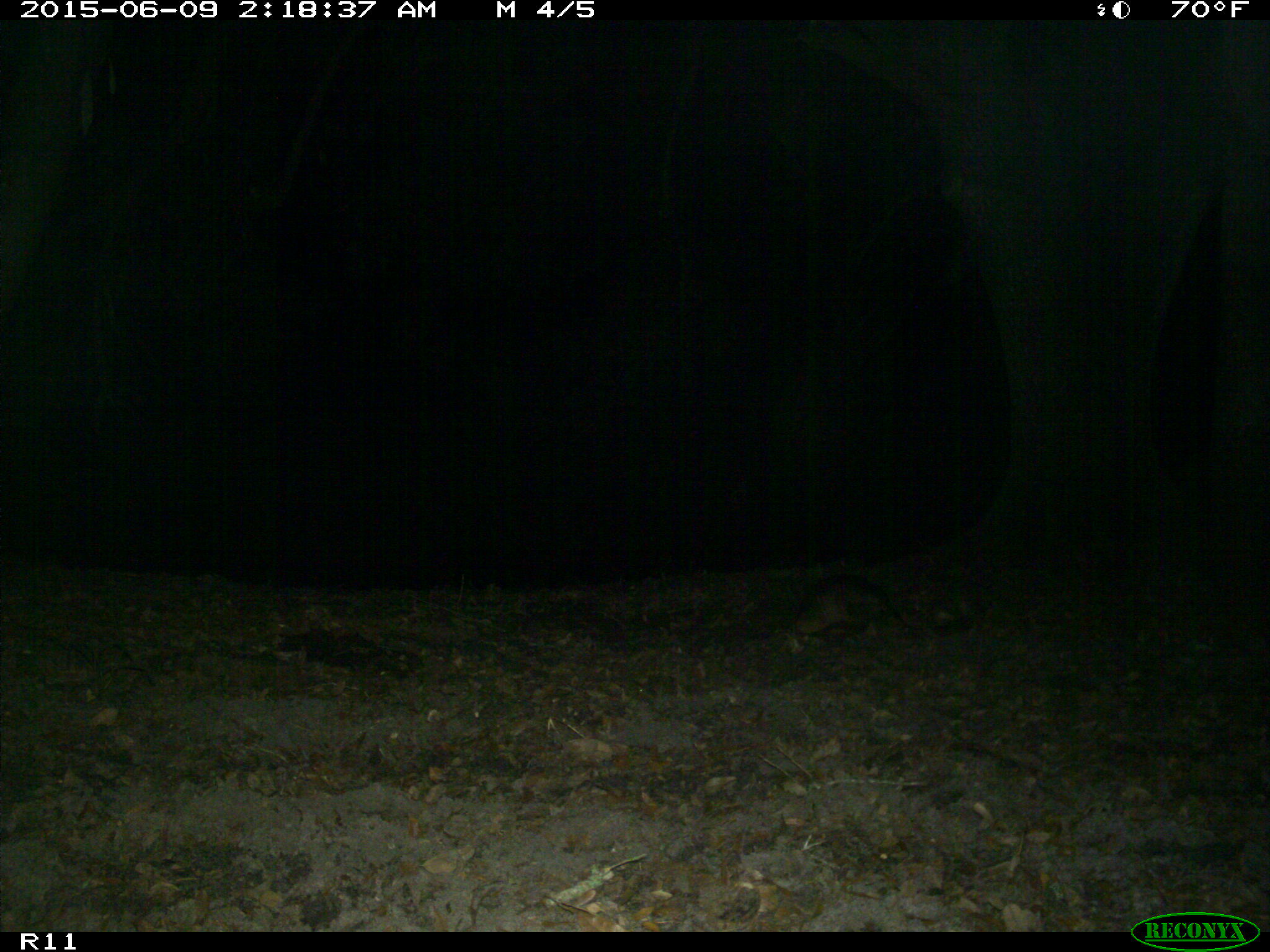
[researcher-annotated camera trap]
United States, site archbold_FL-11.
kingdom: Animalia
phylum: Chordata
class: Mammalia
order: Cingulata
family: Dasypodidae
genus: Dasypus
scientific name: Dasypus novemcinctus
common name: nine-banded armadillo